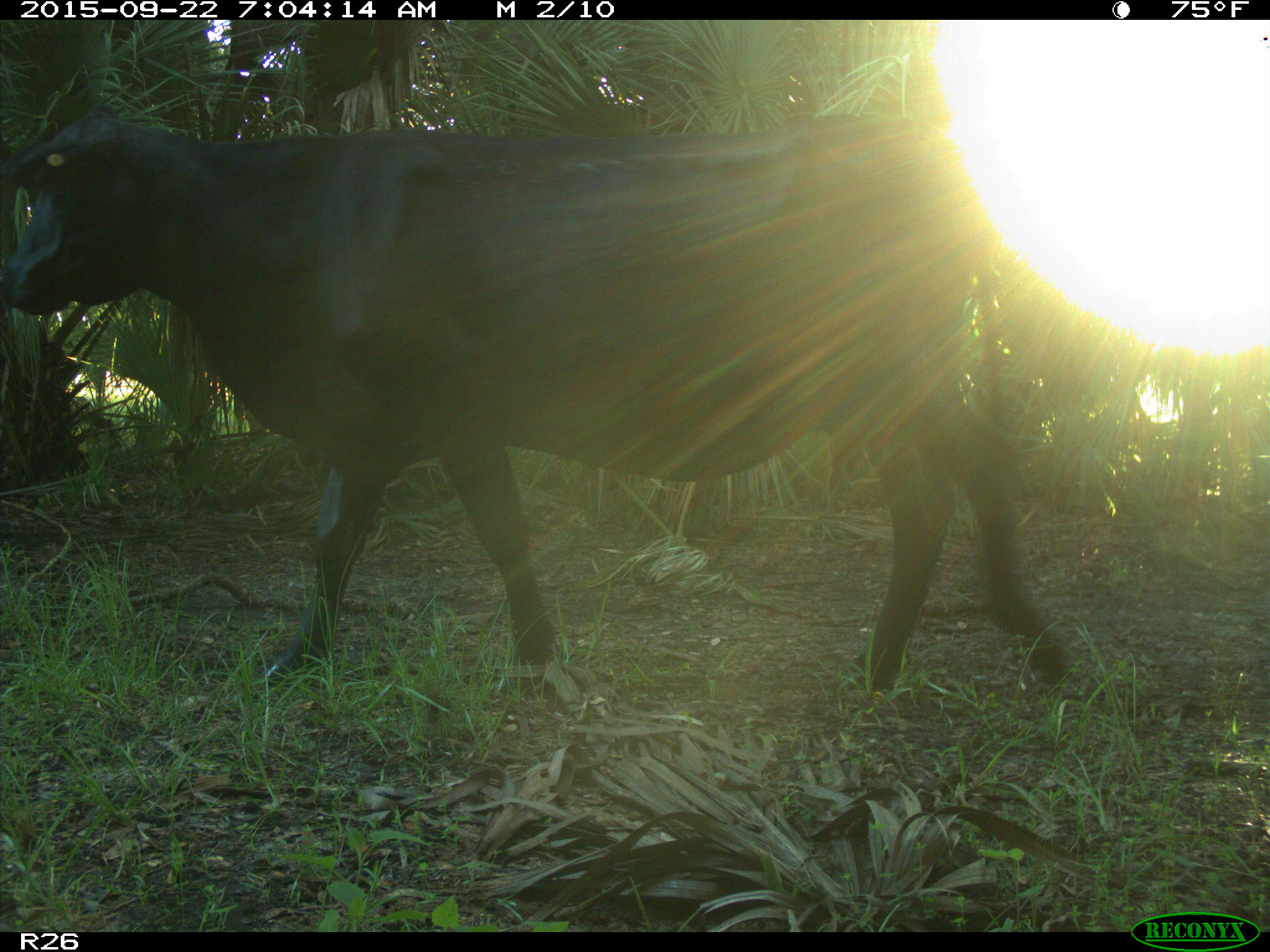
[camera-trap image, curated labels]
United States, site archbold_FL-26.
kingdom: Animalia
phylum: Chordata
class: Mammalia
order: Artiodactyla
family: Bovidae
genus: Bos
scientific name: Bos taurus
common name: domestic cow